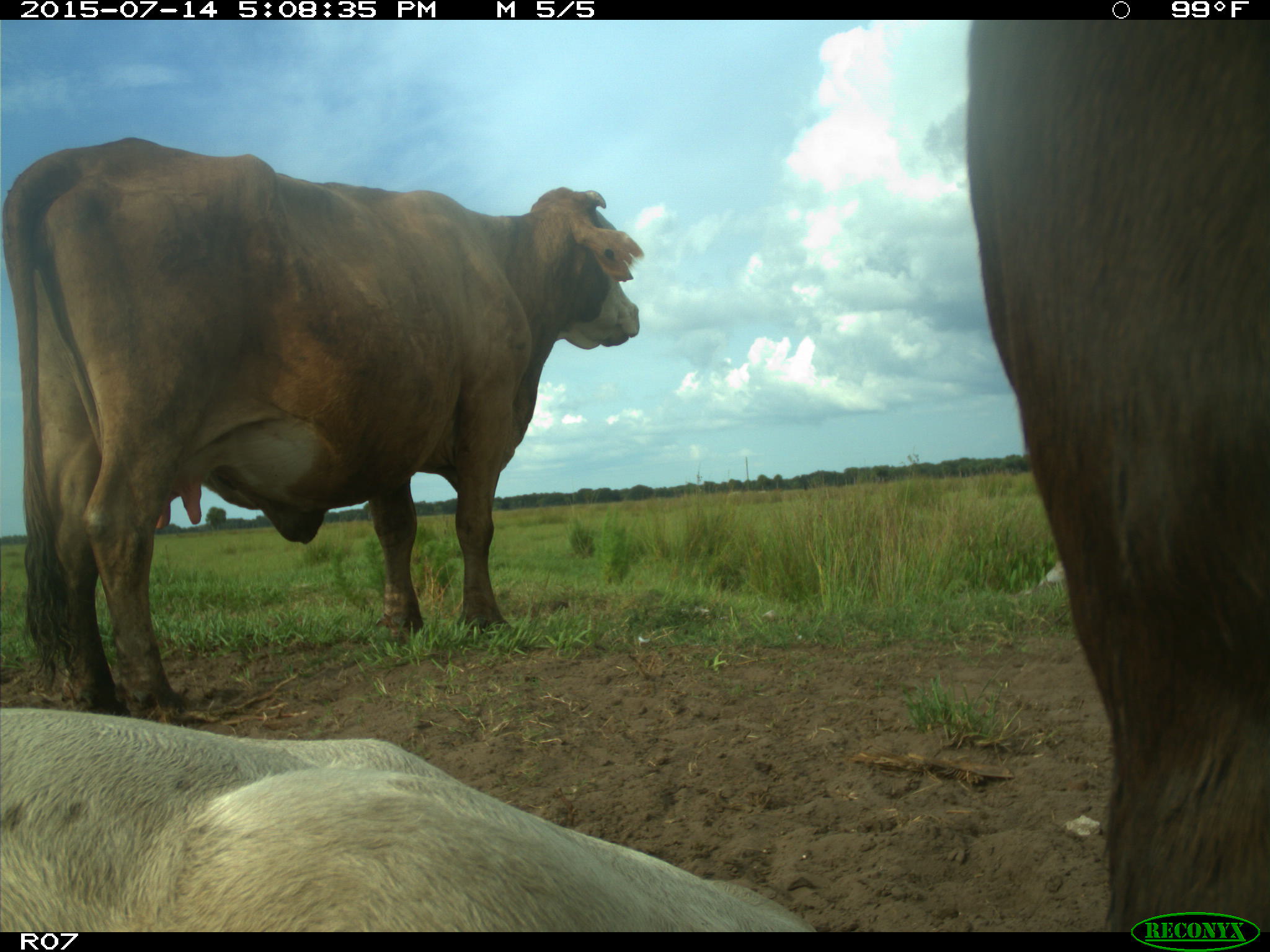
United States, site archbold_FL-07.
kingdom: Animalia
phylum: Chordata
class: Mammalia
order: Artiodactyla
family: Bovidae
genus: Bos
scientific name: Bos taurus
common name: domestic cow